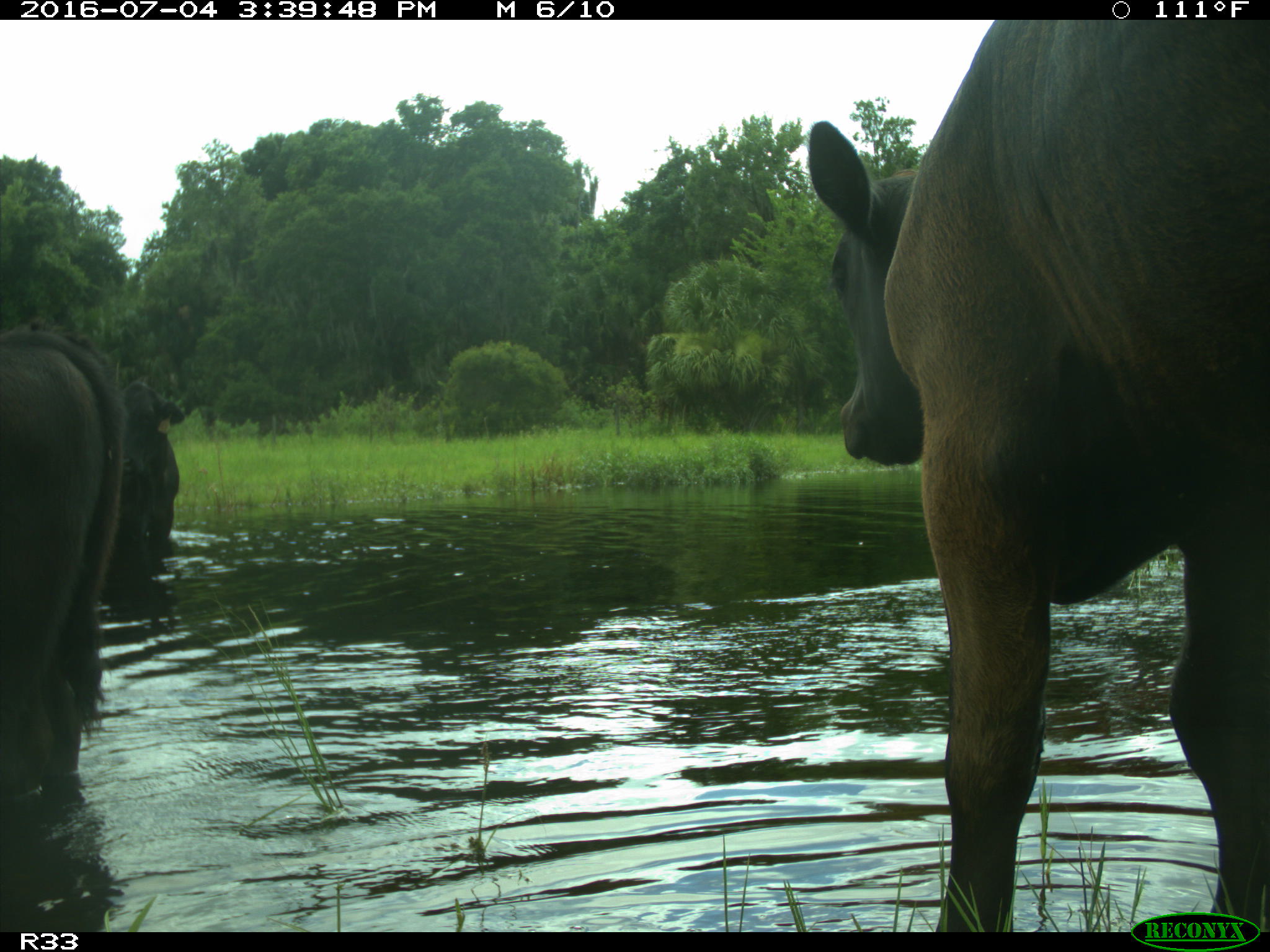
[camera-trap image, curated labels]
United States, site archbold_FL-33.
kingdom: Animalia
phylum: Chordata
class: Mammalia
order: Artiodactyla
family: Bovidae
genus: Bos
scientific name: Bos taurus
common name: domestic cow